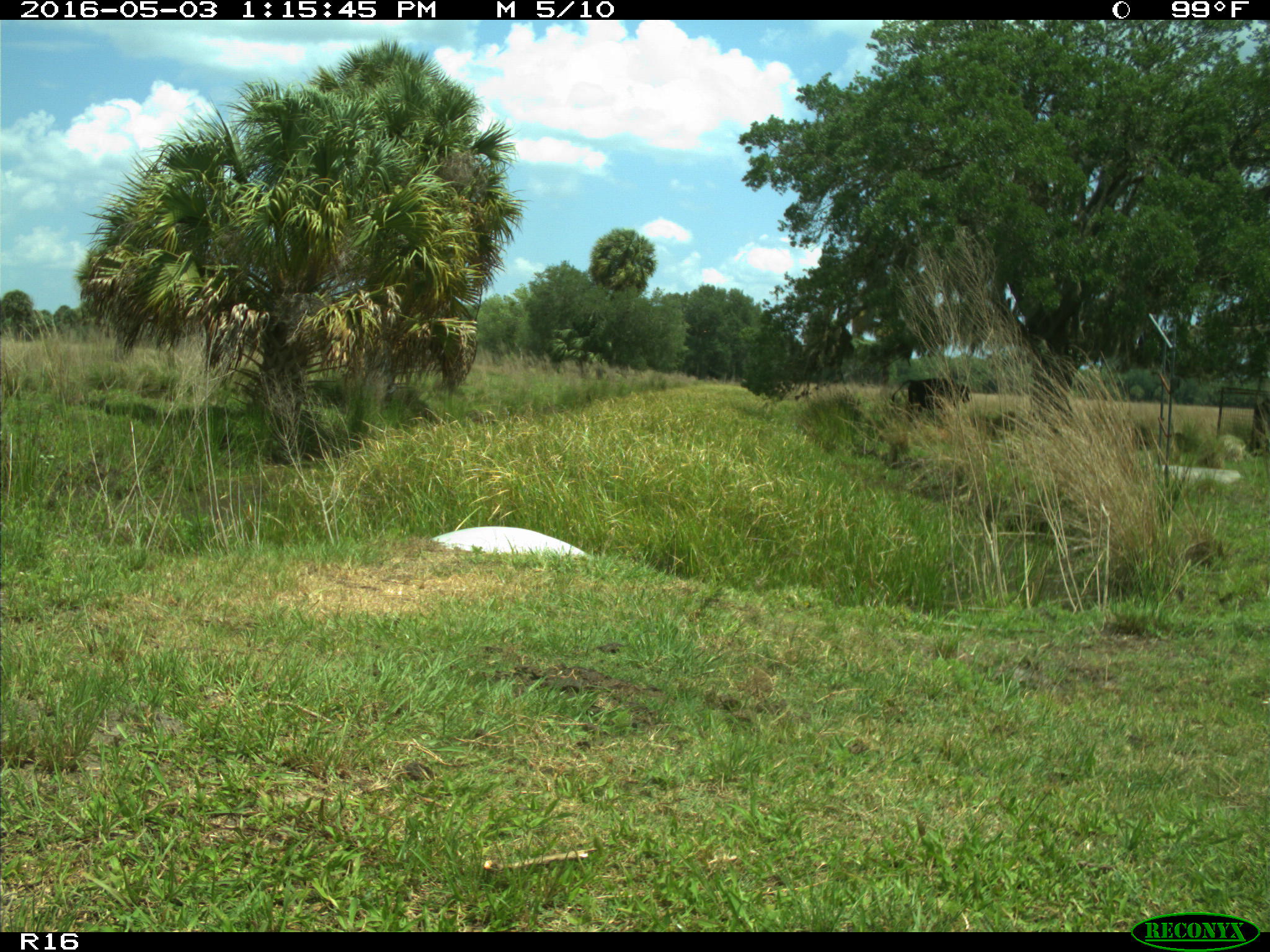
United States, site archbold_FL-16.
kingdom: Animalia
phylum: Chordata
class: Mammalia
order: Artiodactyla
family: Bovidae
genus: Bos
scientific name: Bos taurus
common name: domestic cow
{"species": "Bos taurus (domestic cow)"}